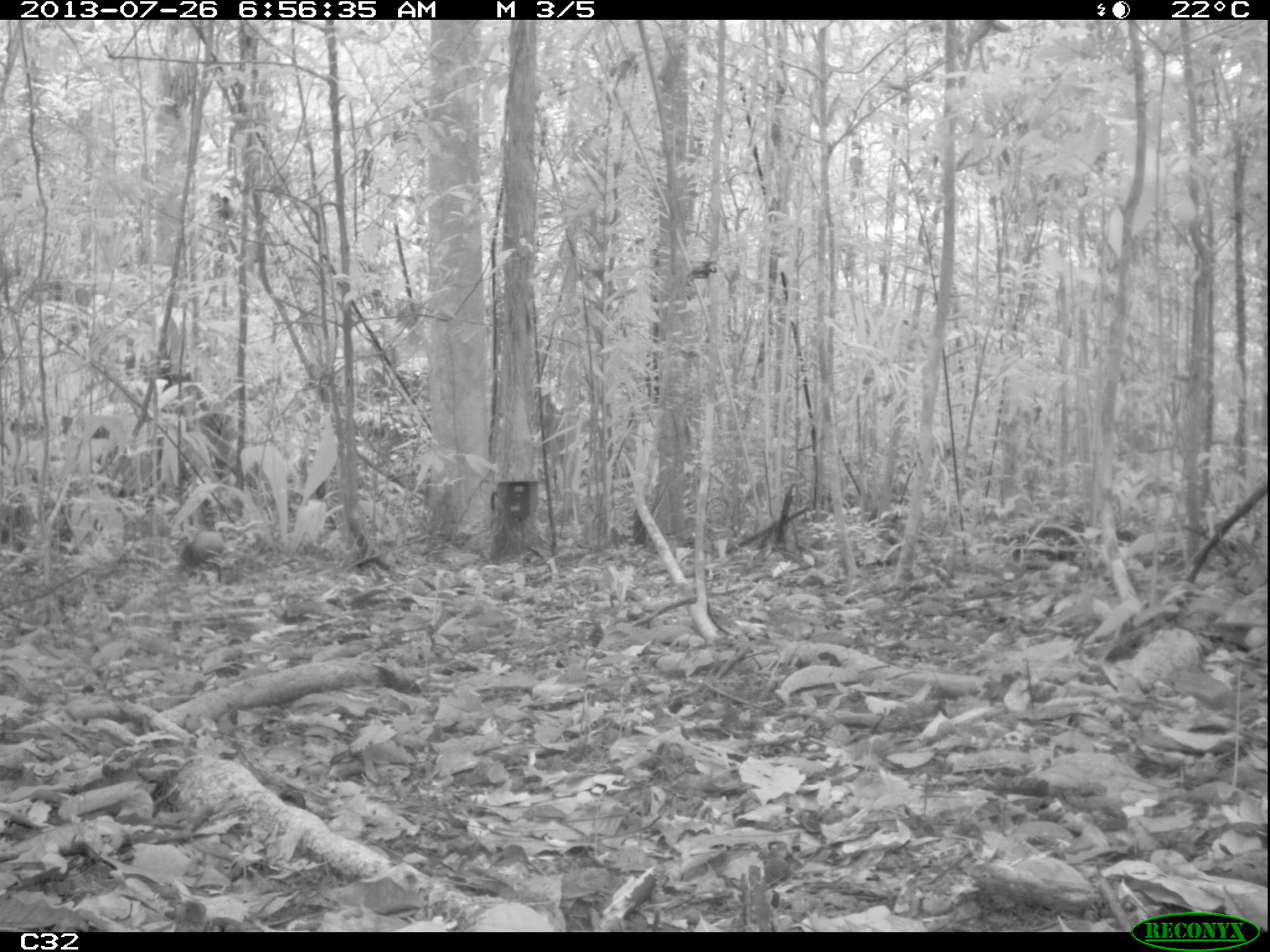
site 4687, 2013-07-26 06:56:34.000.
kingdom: Animalia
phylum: Chordata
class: Mammalia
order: Rodentia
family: Dasyproctidae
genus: Dasyprocta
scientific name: Dasyprocta leporina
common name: red-rumped agouti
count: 1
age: adult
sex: male